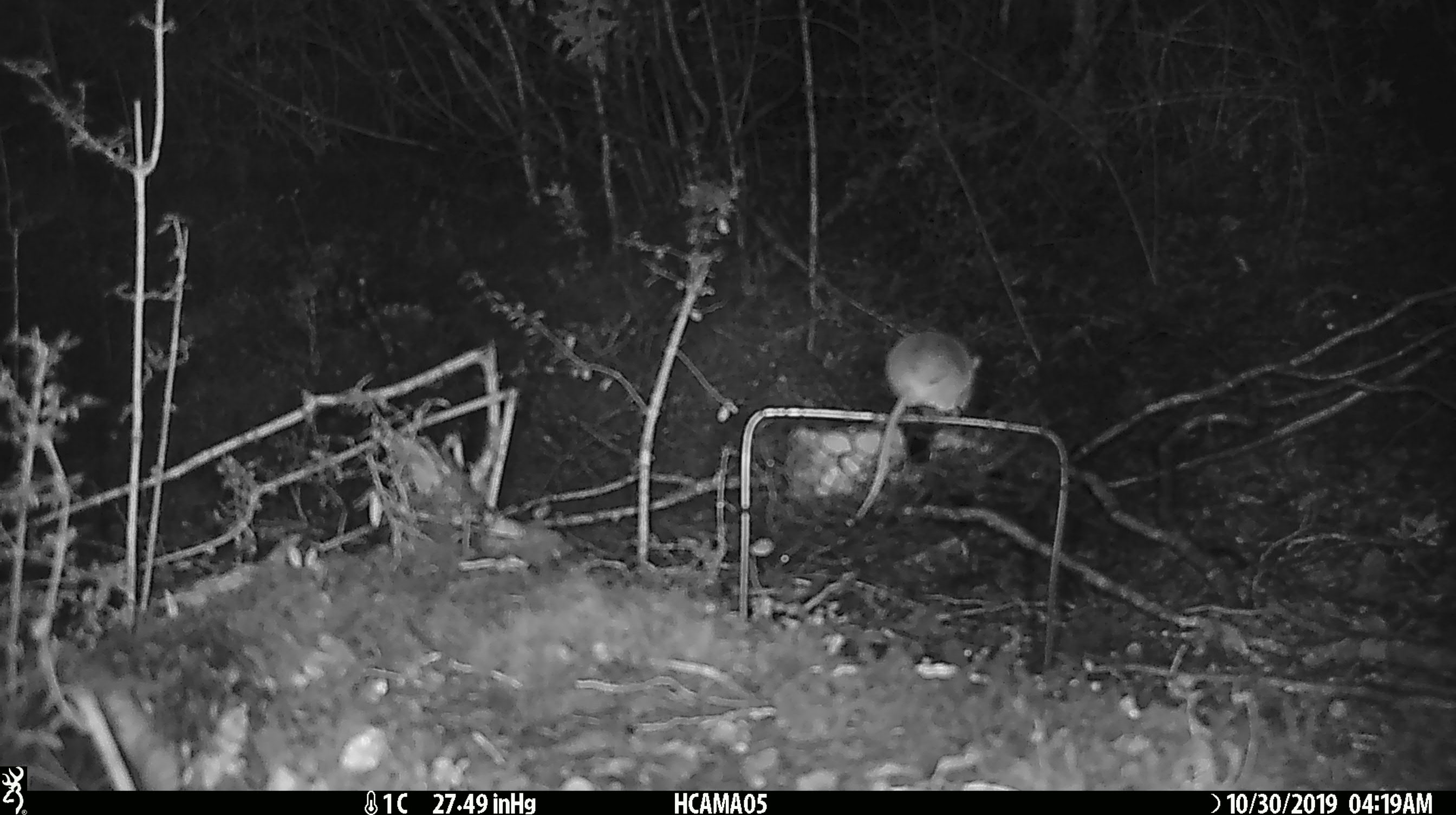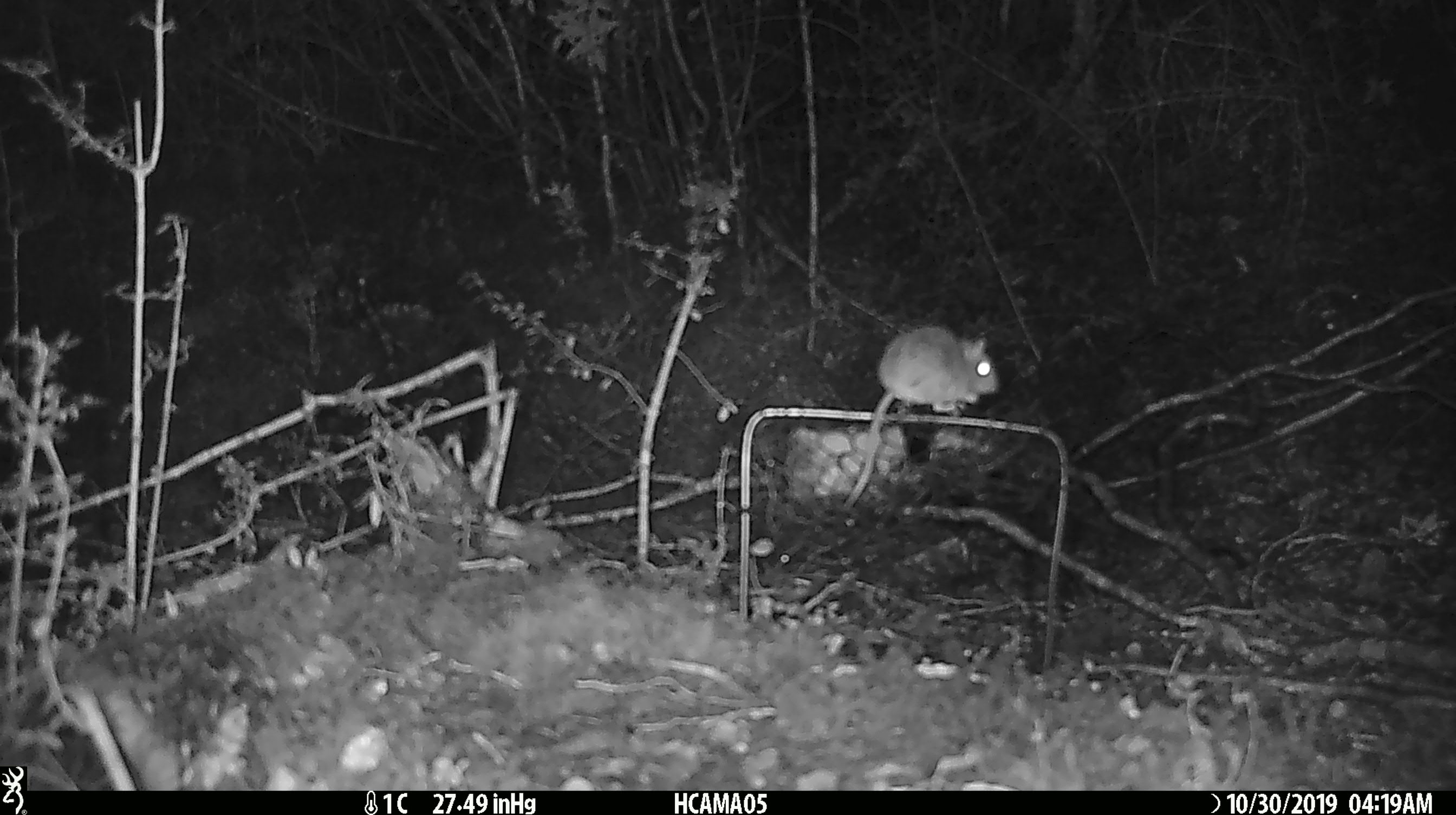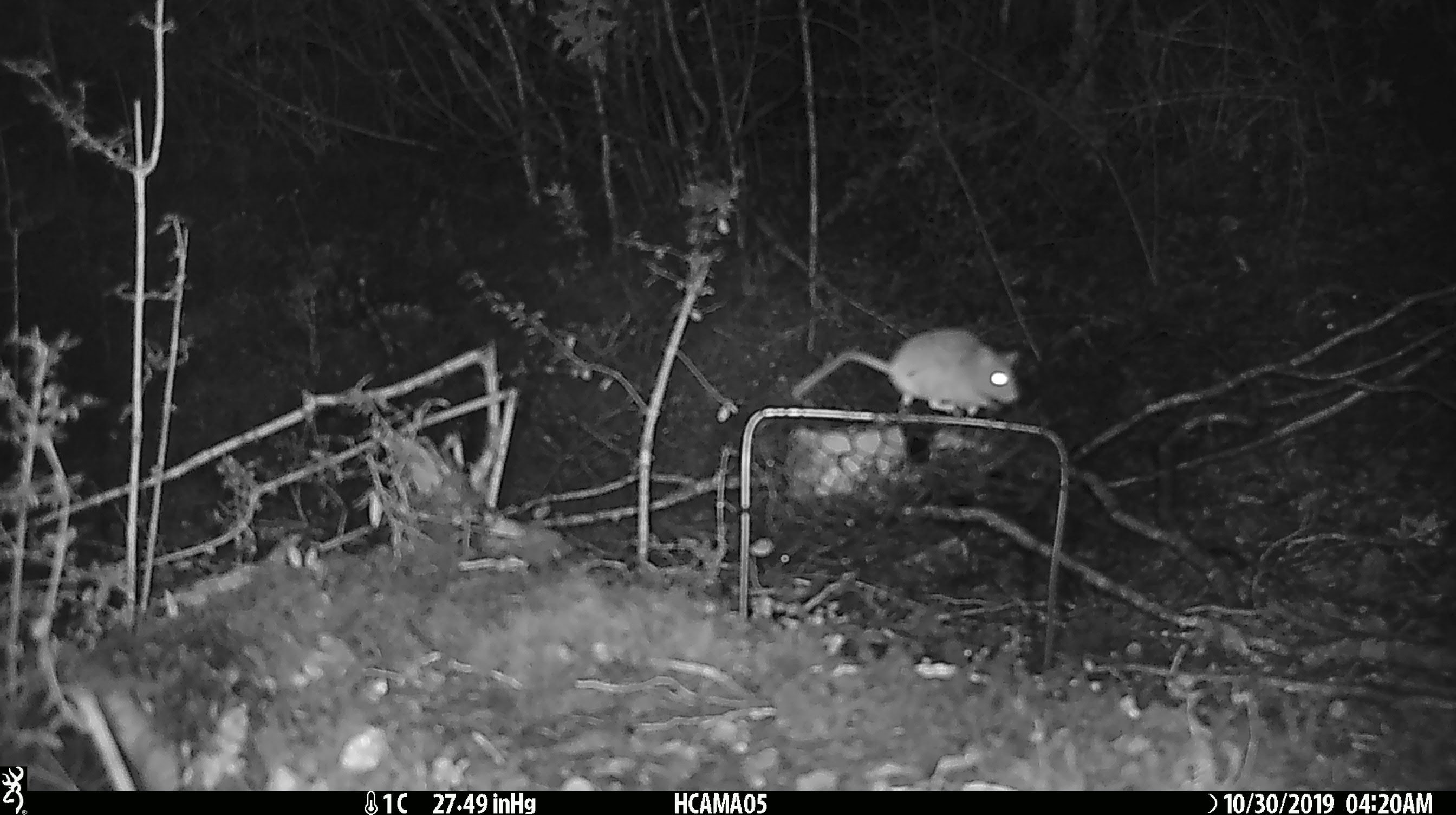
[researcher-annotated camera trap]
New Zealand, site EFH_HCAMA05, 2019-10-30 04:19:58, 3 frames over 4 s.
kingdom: Animalia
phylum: Chordata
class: Mammalia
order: Rodentia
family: Muridae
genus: Mus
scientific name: Mus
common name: mouse